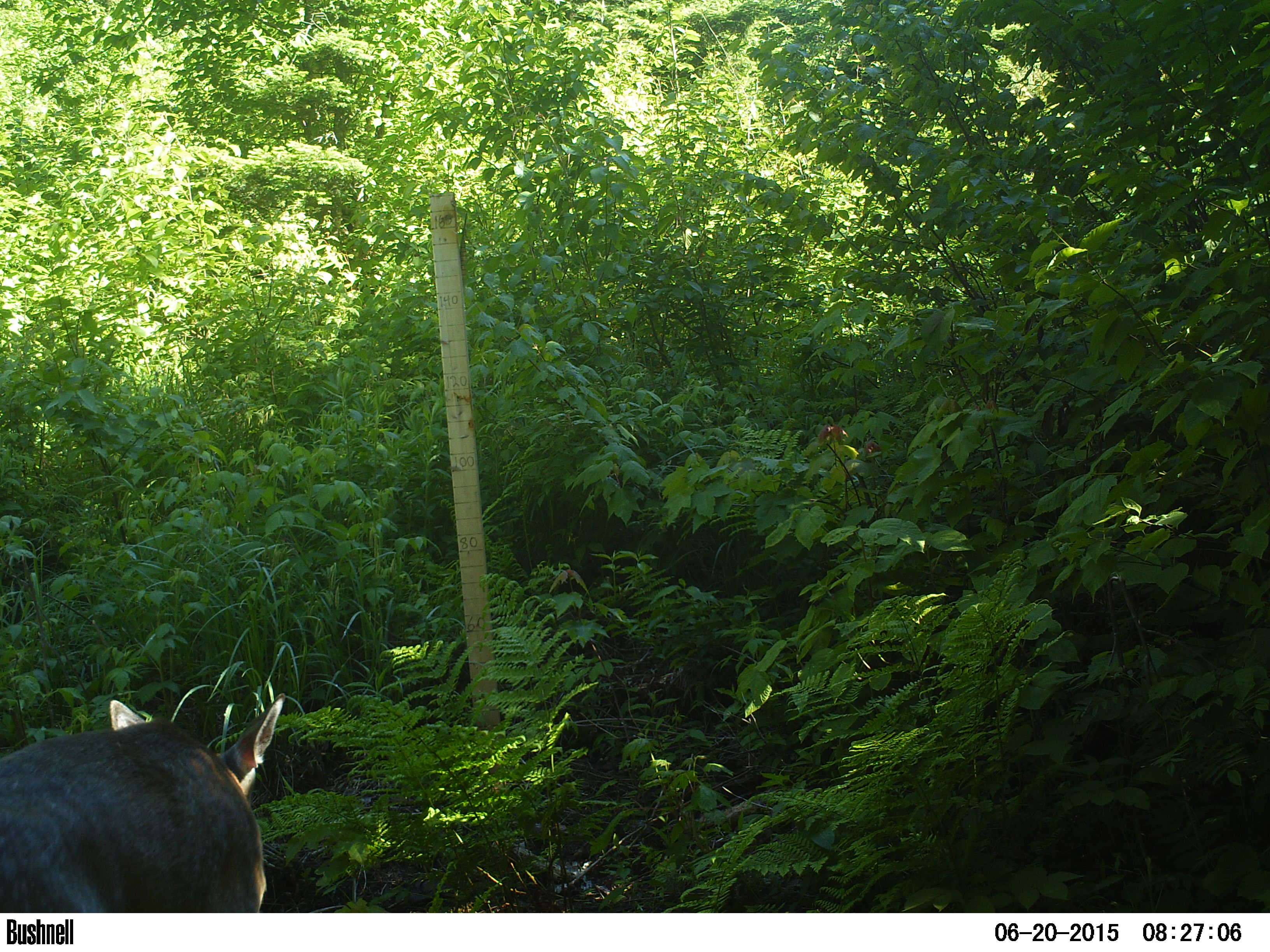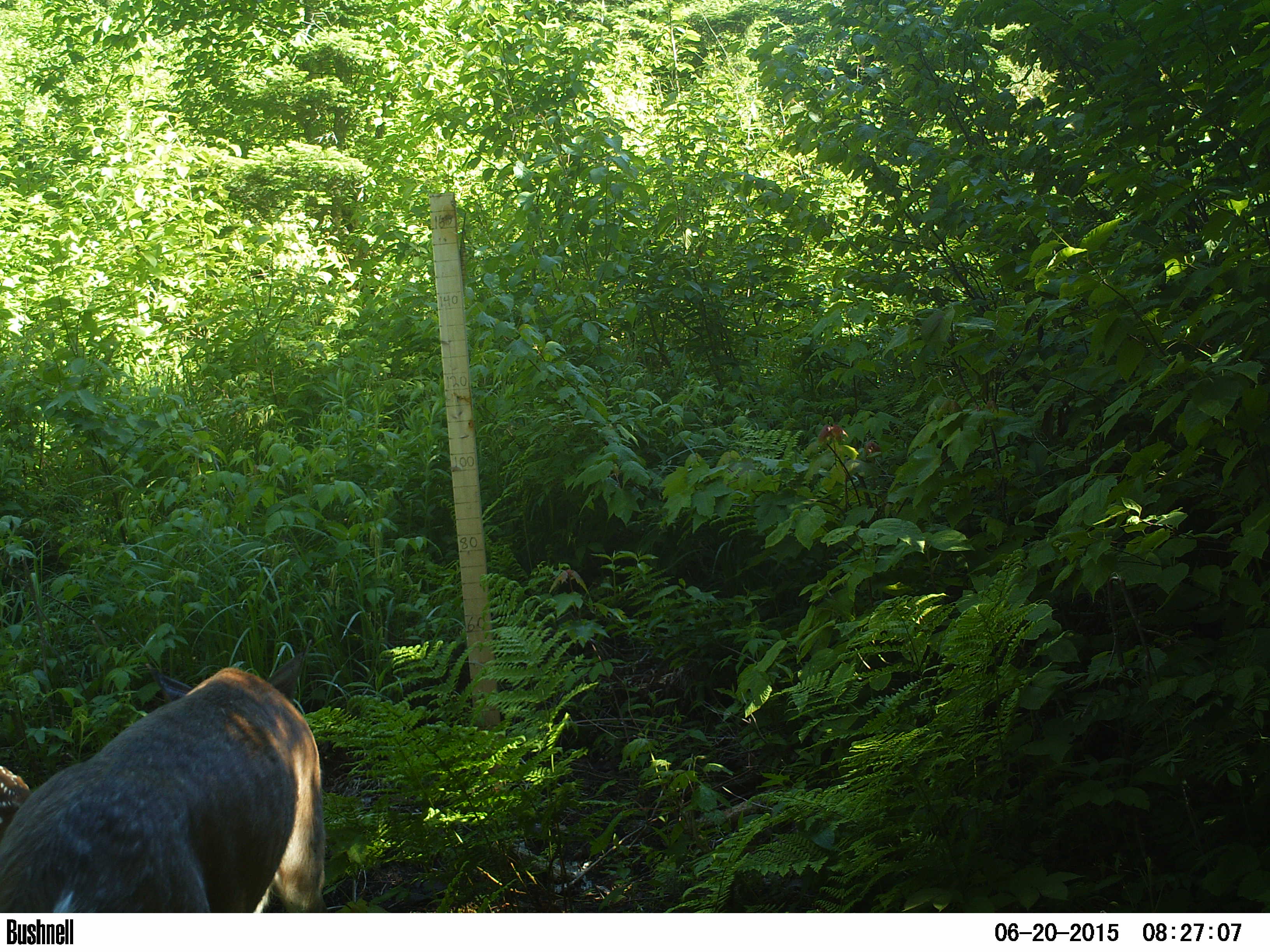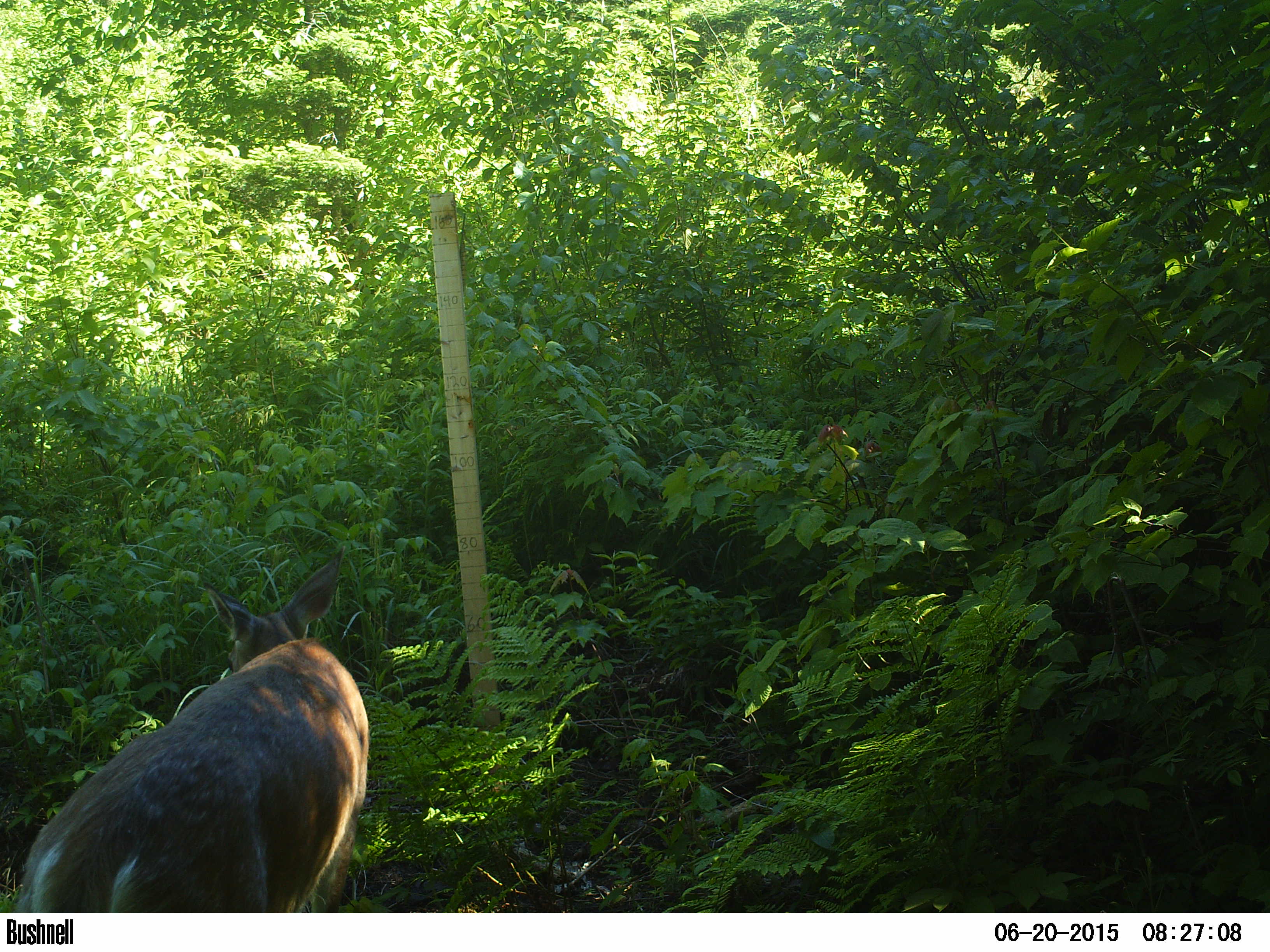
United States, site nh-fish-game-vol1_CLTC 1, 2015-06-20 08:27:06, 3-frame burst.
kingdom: Animalia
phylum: Chordata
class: Mammalia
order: Artiodactyla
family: Cervidae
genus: Odocoileus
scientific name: Odocoileus virginianus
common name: white-tailed deer